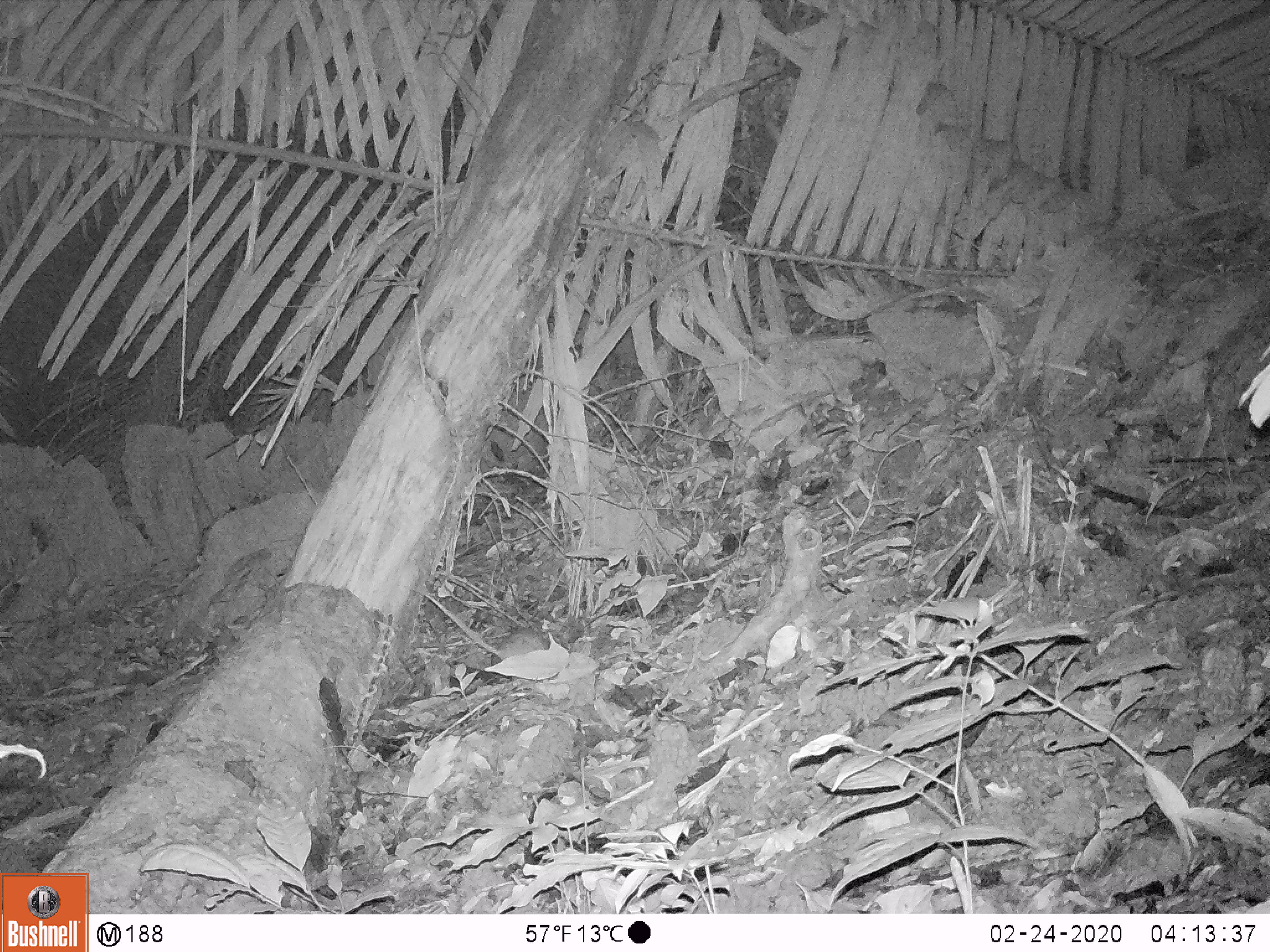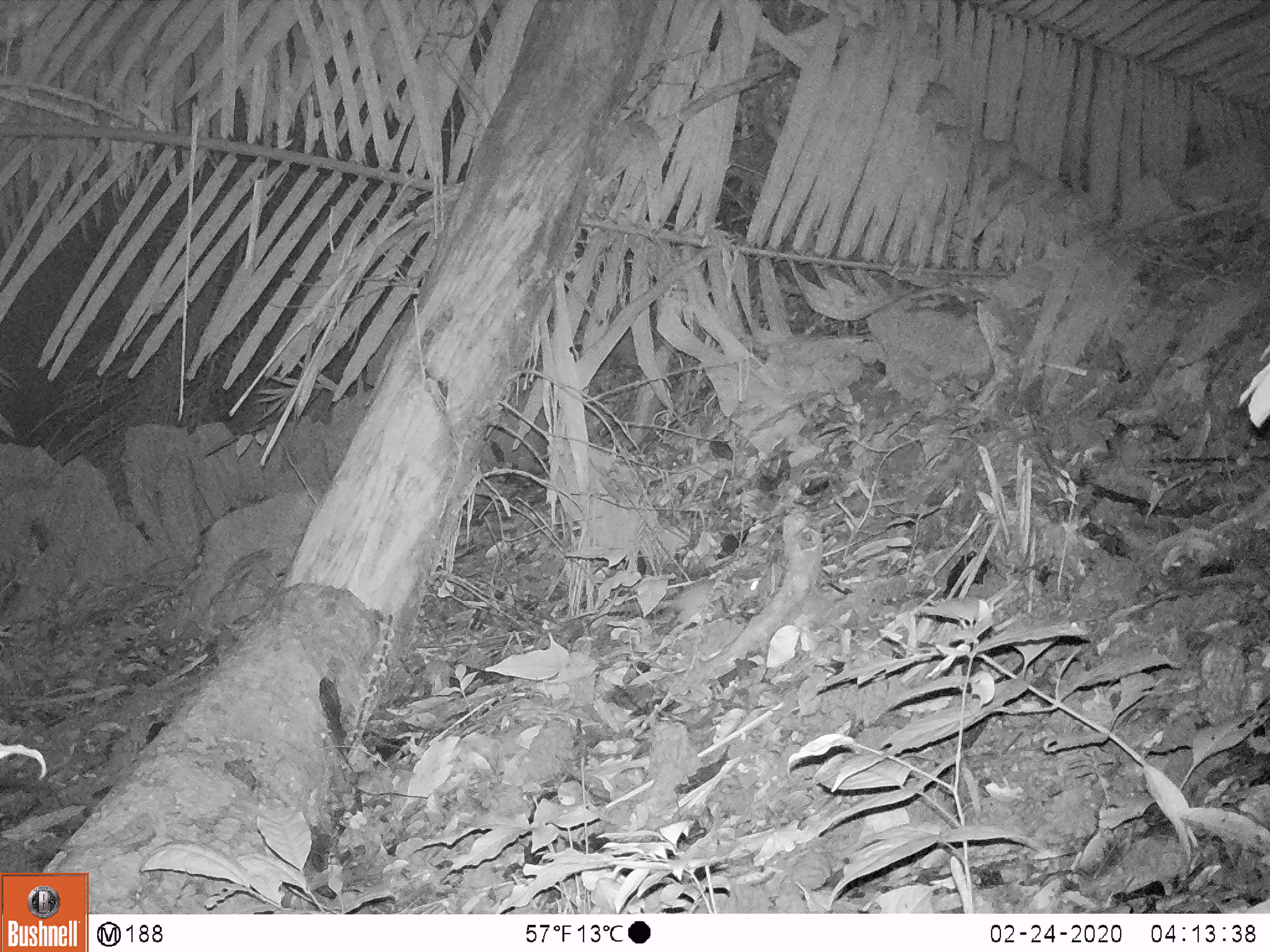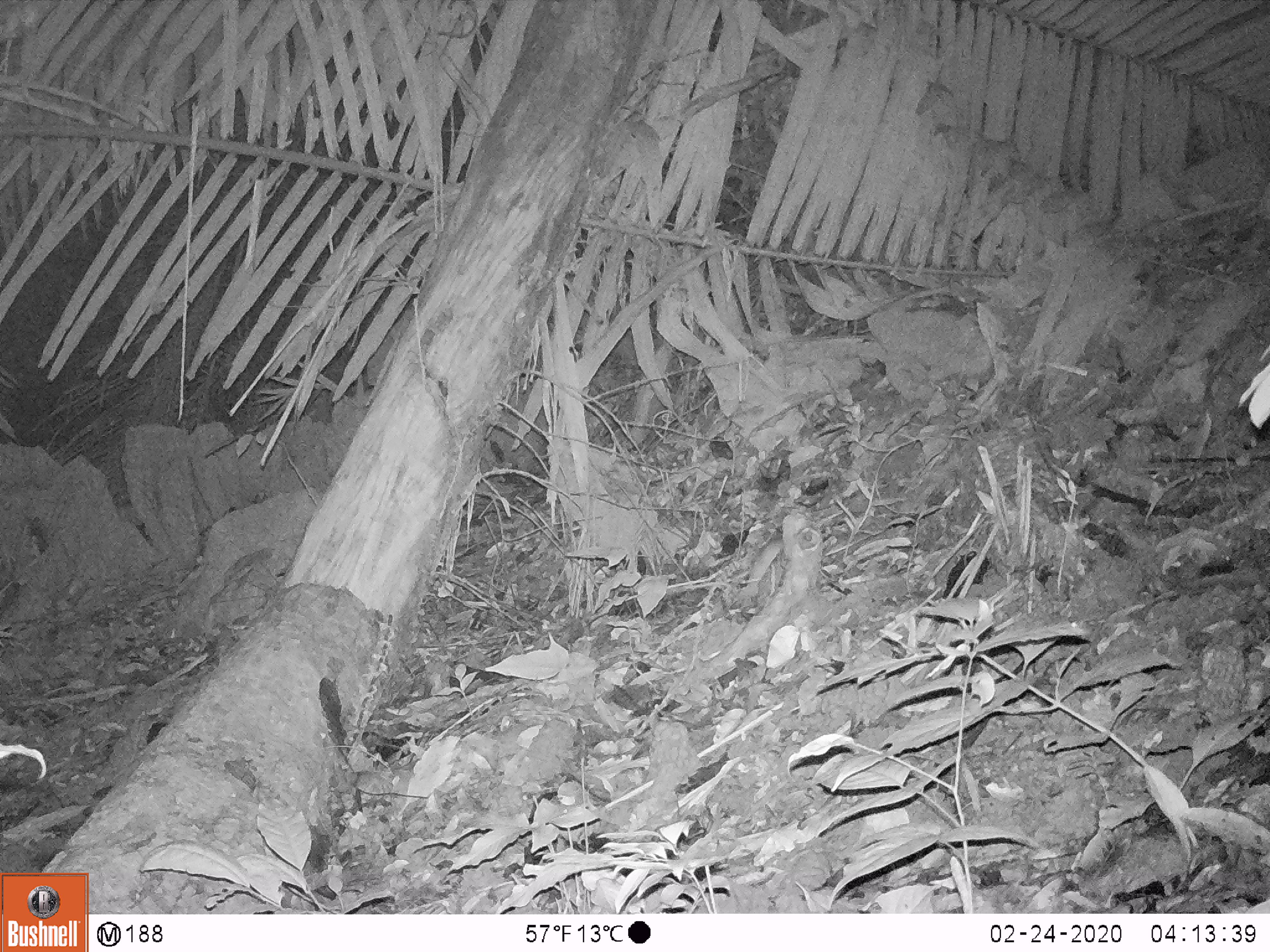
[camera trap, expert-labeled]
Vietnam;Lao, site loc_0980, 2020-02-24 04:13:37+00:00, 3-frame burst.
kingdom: Animalia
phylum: Chordata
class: Mammalia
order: Rodentia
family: Muridae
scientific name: Muridae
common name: old-world mice and rats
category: unidentified murid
Unidentified murid (old-world mice and rats) (Muridae). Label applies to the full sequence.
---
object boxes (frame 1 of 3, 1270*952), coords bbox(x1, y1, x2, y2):
unidentified murid: bbox(422, 590, 550, 662)